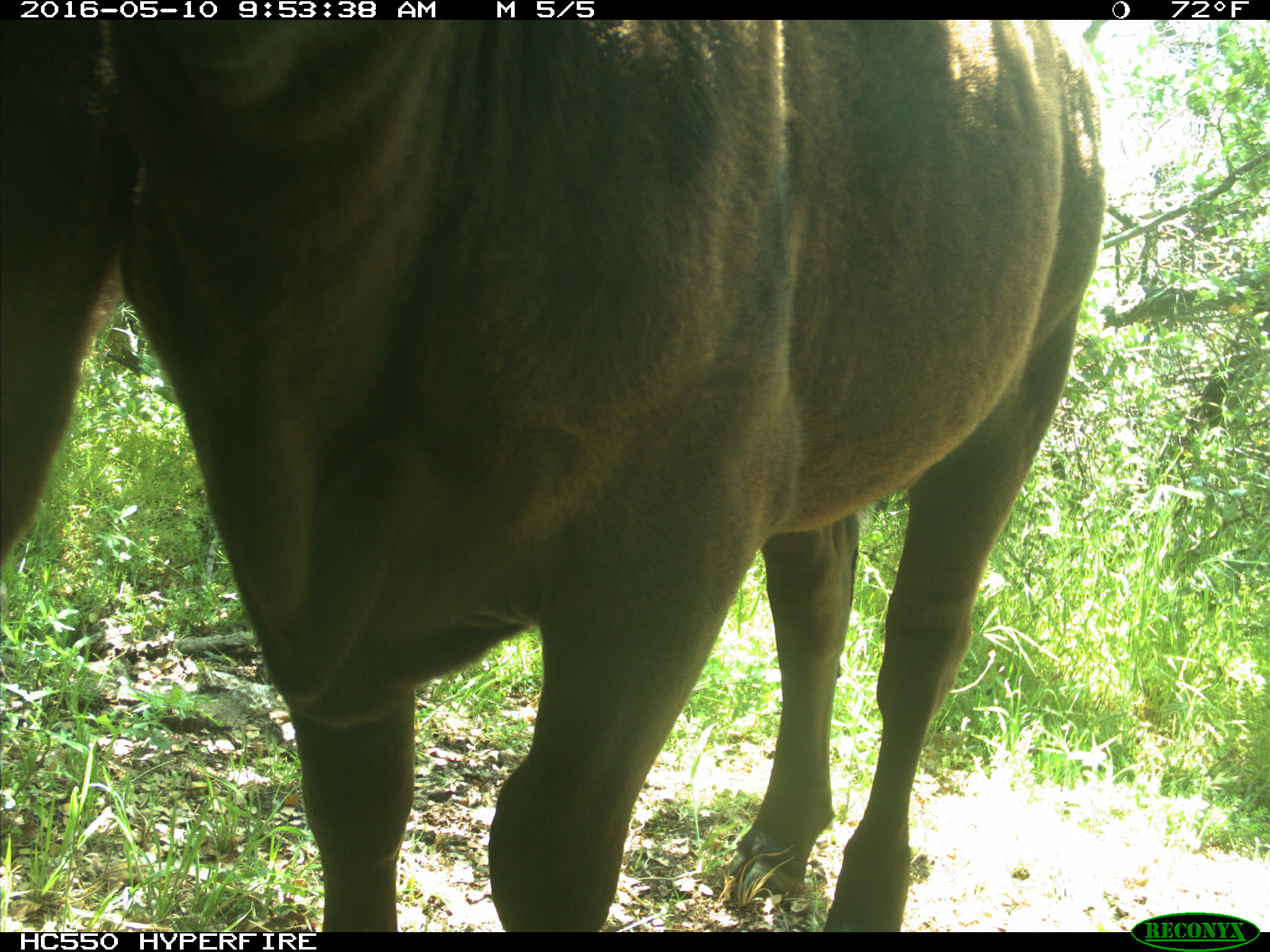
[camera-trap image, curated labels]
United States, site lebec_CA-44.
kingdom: Animalia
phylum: Chordata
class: Mammalia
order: Artiodactyla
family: Bovidae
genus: Bos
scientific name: Bos taurus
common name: domestic cow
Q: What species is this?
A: Bos taurus (domestic cow).